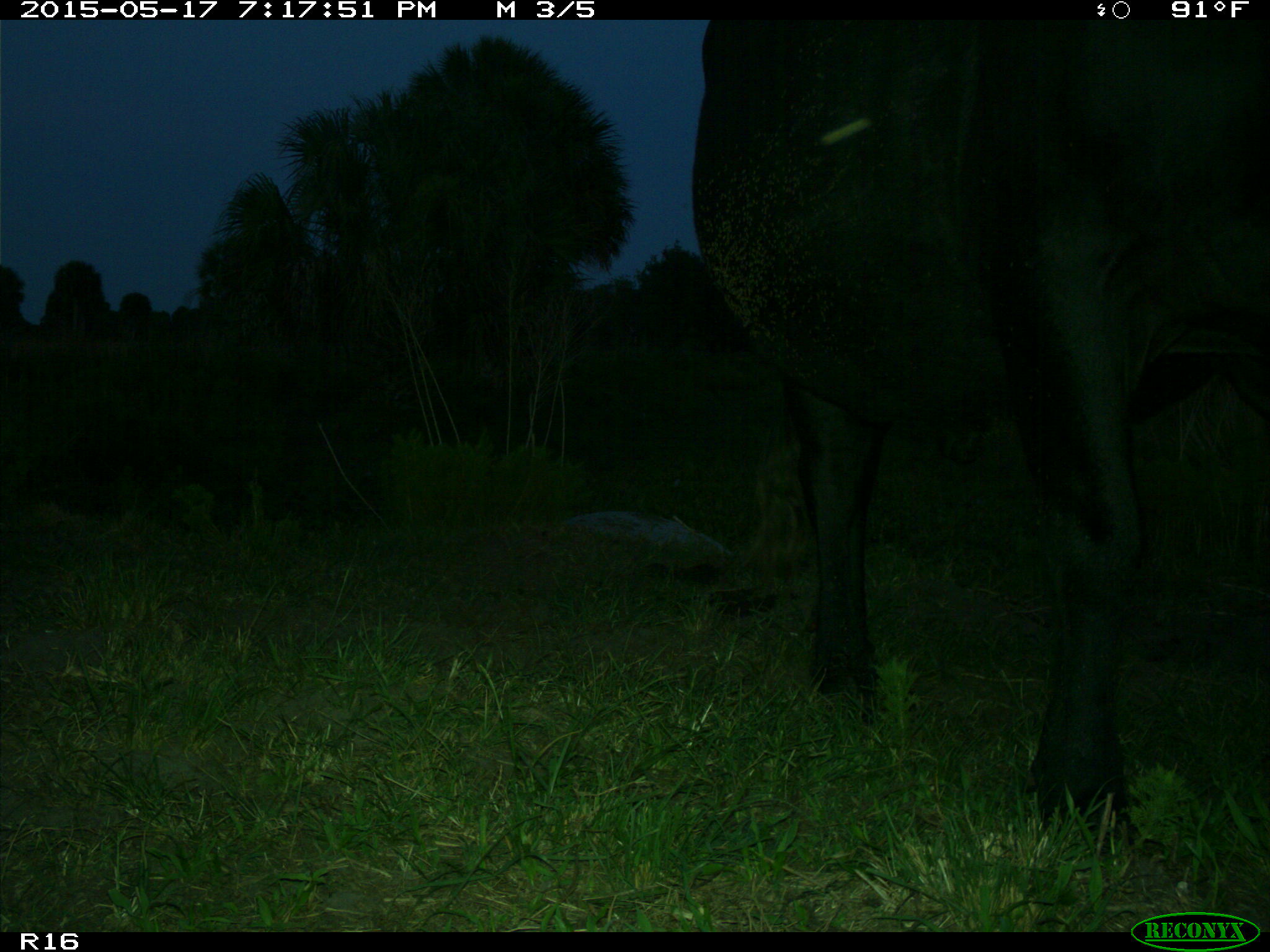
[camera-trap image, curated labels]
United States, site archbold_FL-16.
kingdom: Animalia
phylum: Chordata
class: Mammalia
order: Artiodactyla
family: Bovidae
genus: Bos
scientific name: Bos taurus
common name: domestic cow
Bos taurus (domestic cow).